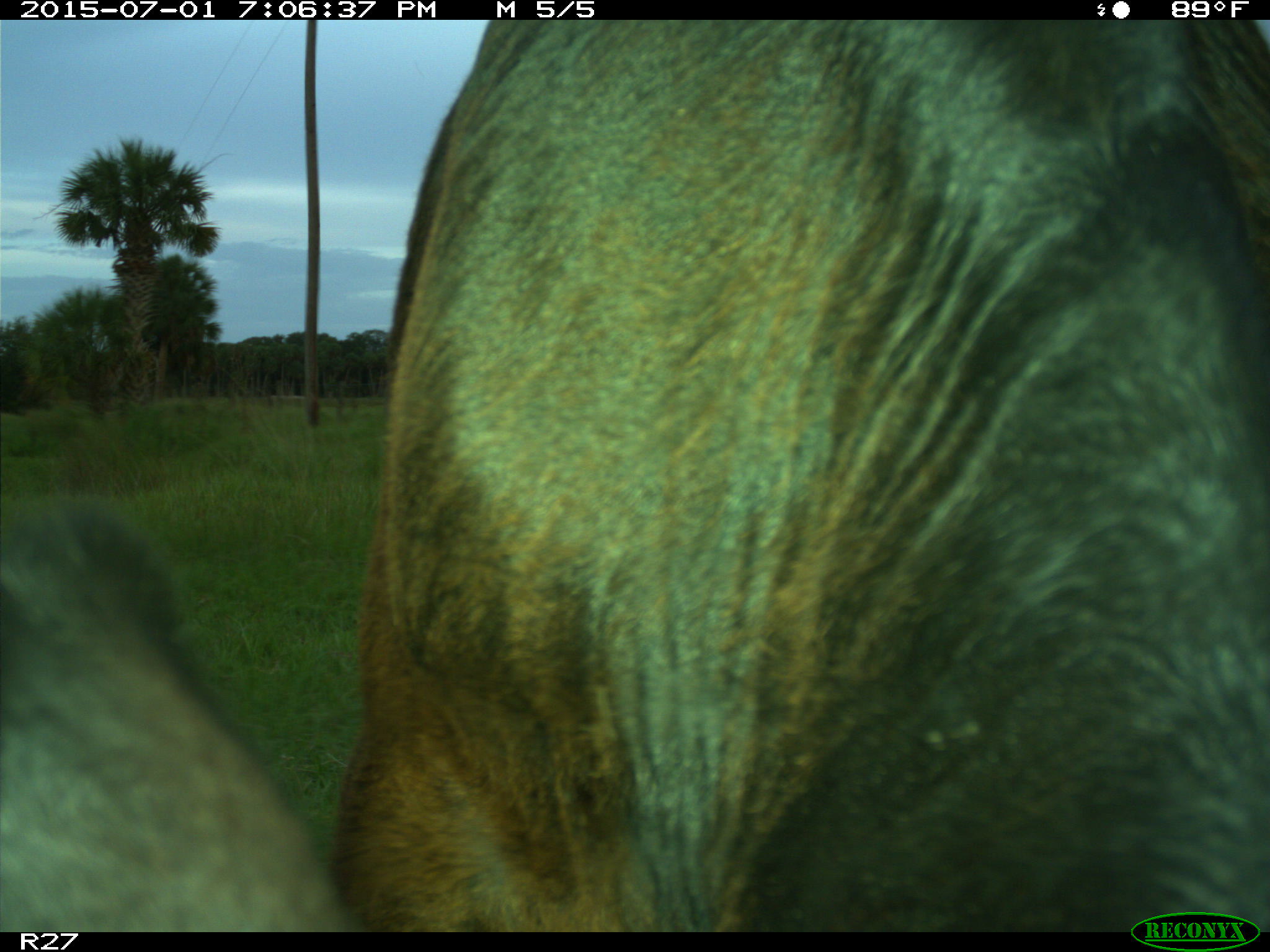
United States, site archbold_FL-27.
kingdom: Animalia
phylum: Chordata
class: Mammalia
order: Artiodactyla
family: Bovidae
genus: Bos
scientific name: Bos taurus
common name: domestic cow